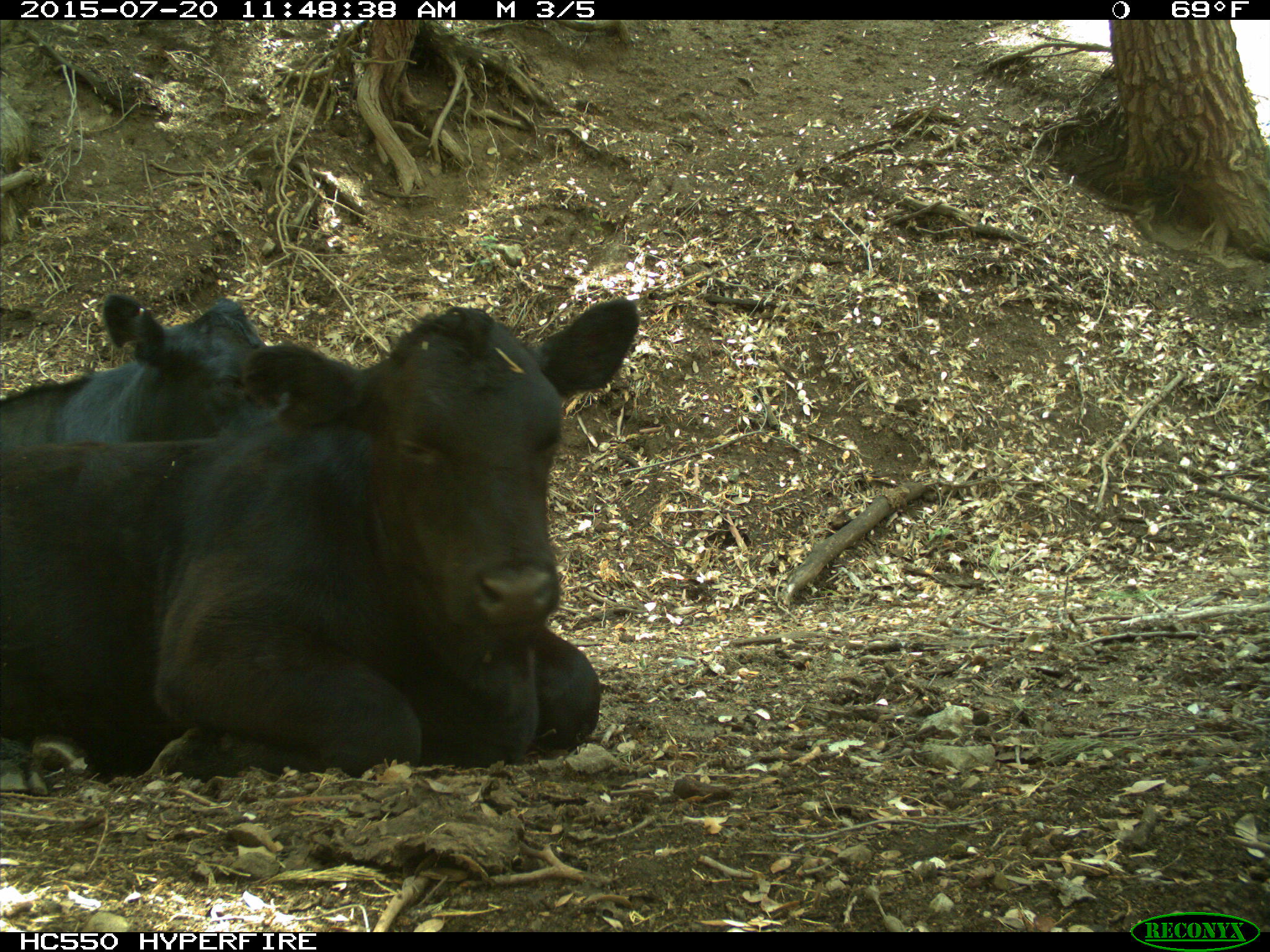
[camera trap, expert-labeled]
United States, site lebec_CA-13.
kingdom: Animalia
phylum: Chordata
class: Mammalia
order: Artiodactyla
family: Bovidae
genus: Bos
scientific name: Bos taurus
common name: domestic cow